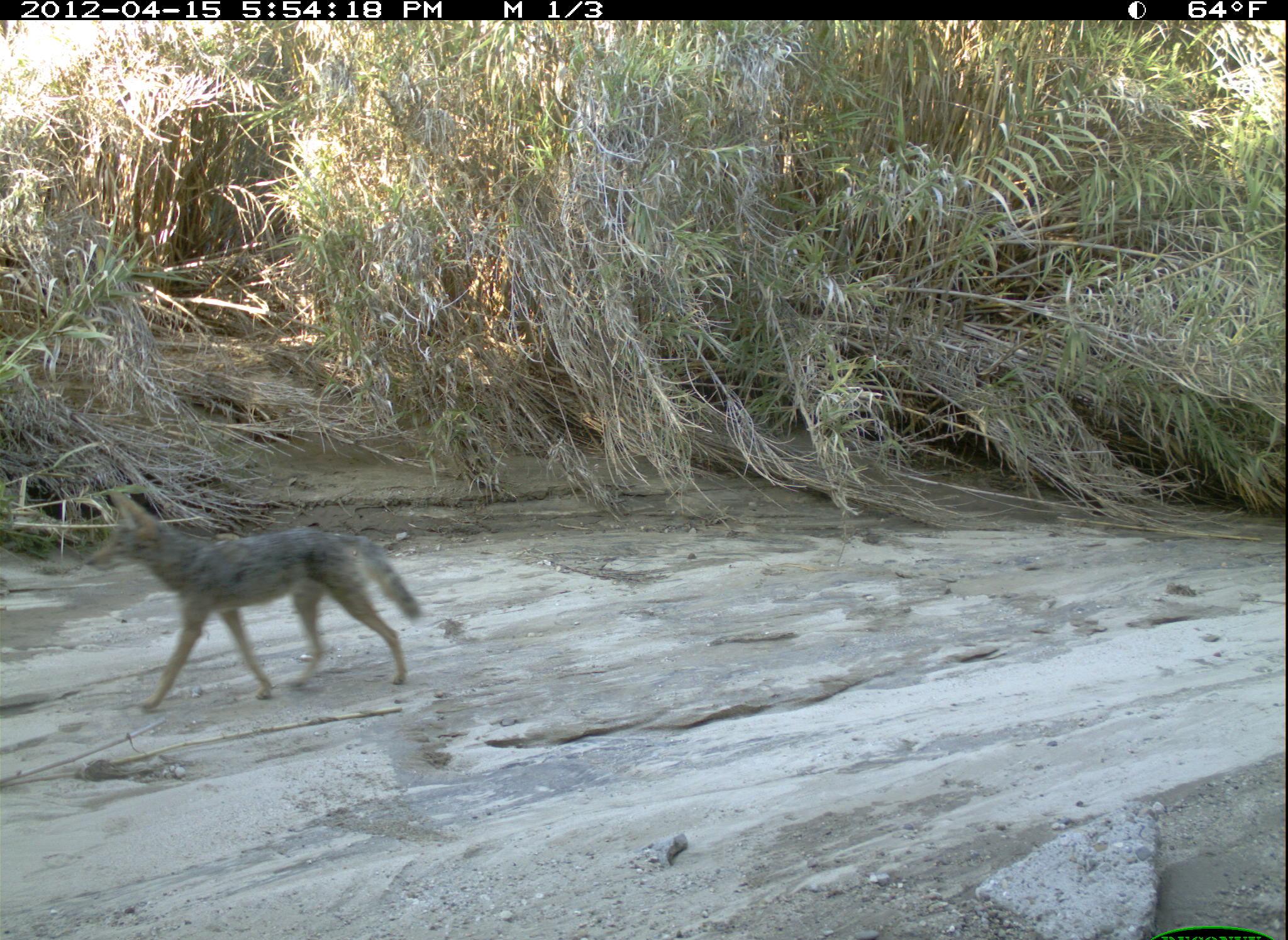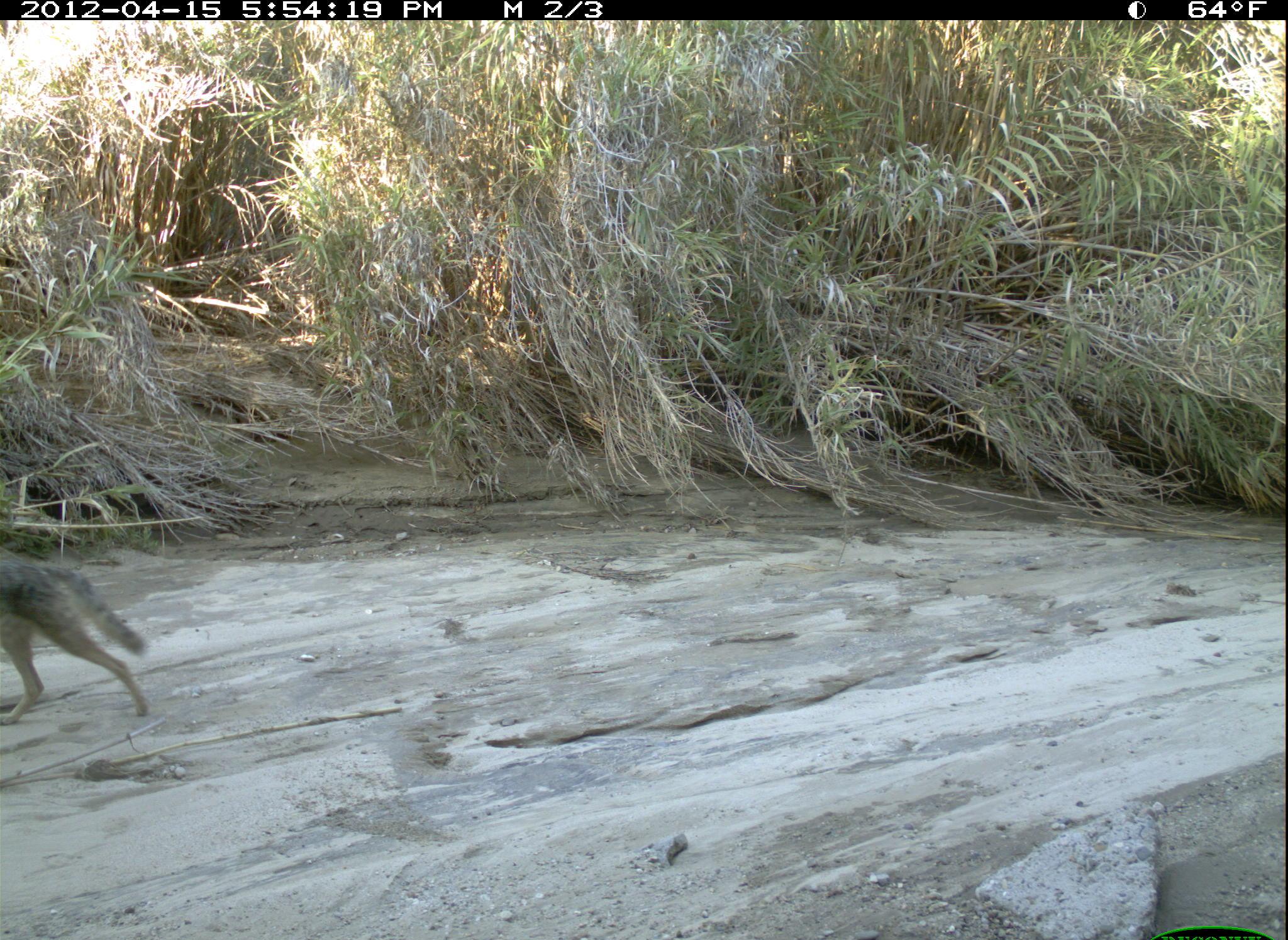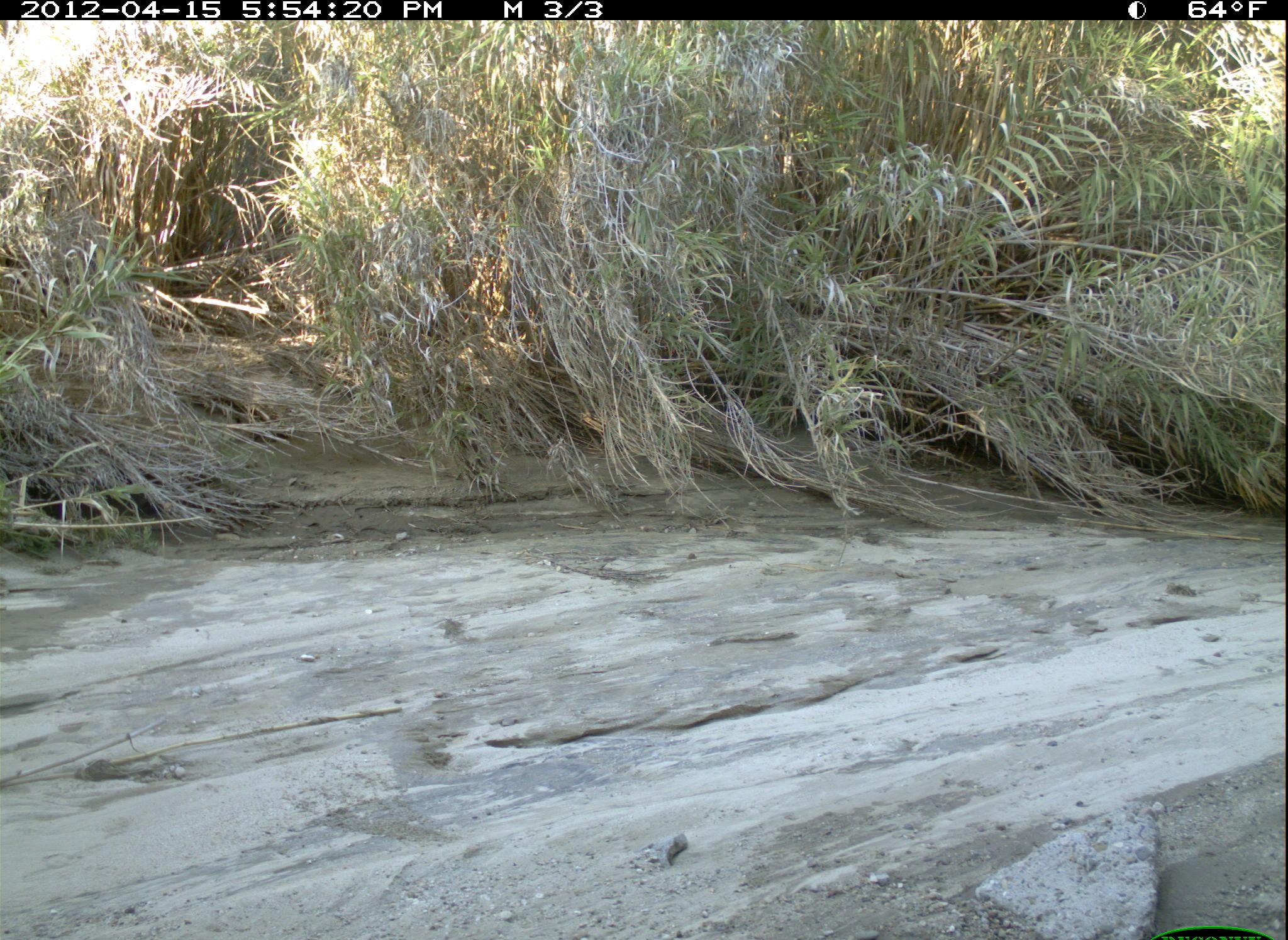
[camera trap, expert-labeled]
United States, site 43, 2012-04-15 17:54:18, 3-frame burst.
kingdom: Animalia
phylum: Chordata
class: Mammalia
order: Carnivora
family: Canidae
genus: Canis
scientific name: Canis latrans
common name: coyote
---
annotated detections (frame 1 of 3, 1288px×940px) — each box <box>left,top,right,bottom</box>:
coyote: <box>82,485,428,709</box>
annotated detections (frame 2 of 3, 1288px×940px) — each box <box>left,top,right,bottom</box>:
coyote: <box>0,536,156,723</box>